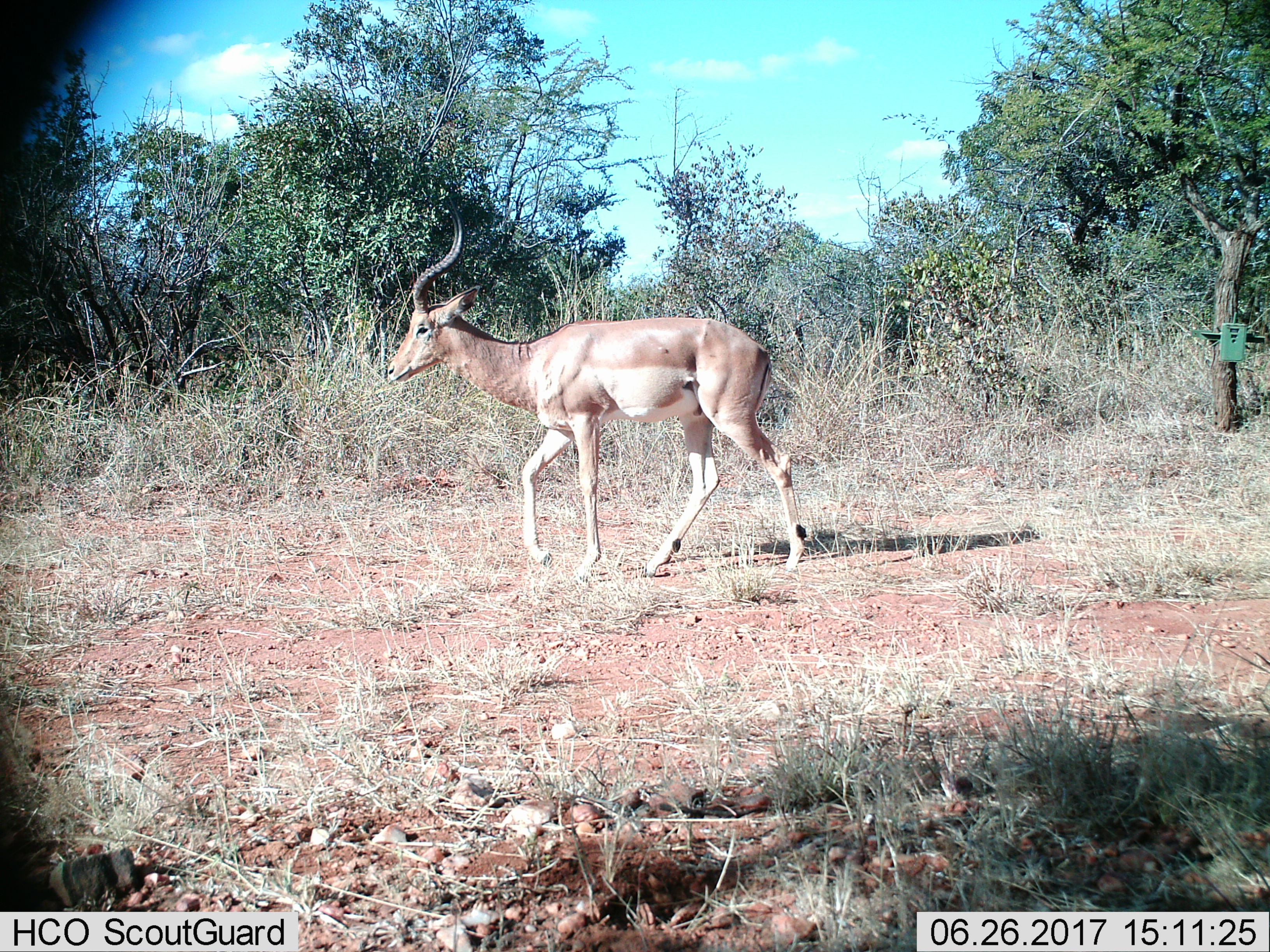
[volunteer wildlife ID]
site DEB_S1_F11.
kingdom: Animalia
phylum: Chordata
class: Mammalia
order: Artiodactyla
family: Bovidae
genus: Aepyceros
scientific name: Aepyceros melampus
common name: impala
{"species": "impala (Aepyceros melampus)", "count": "1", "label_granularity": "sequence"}